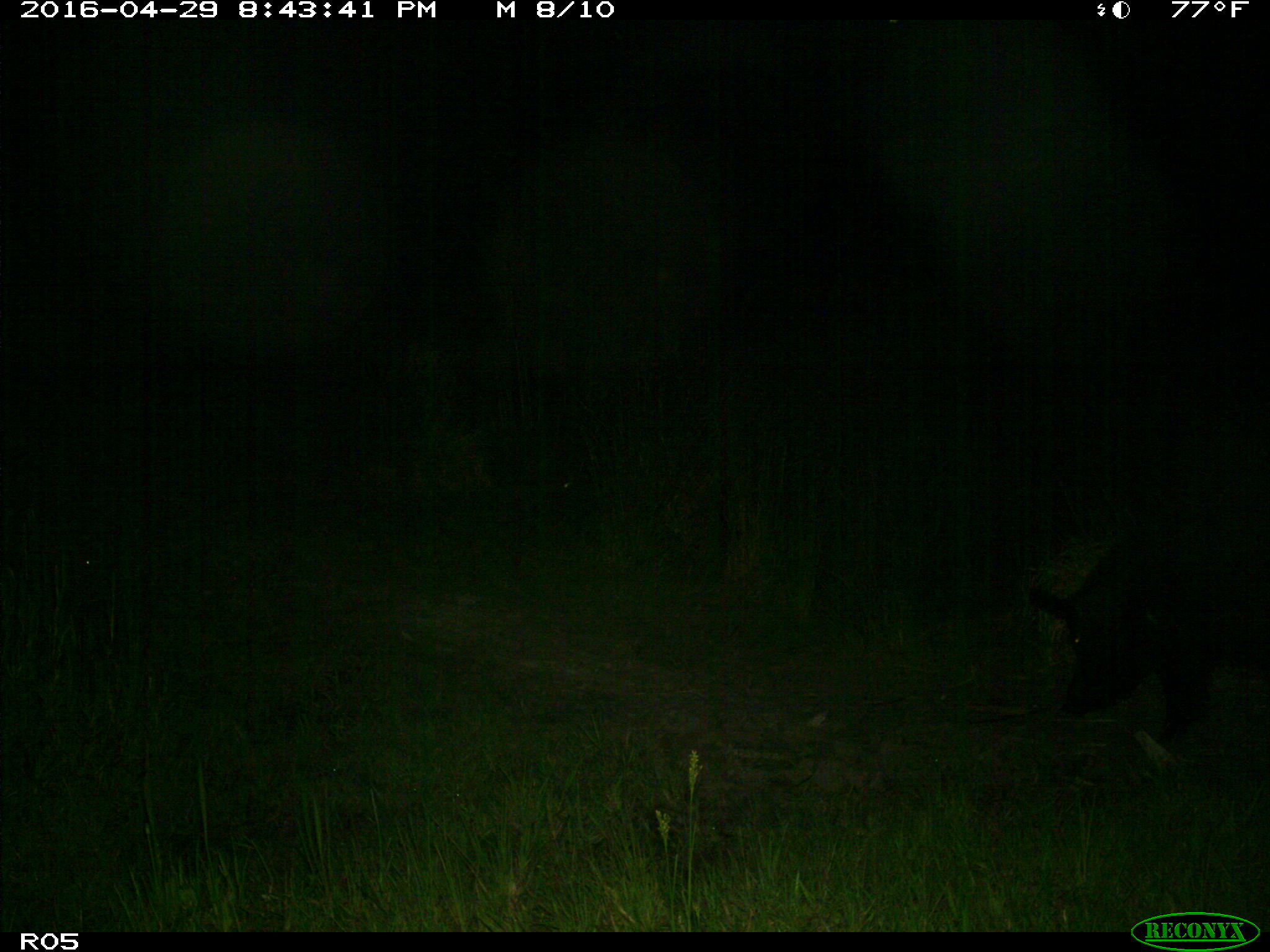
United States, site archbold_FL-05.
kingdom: Animalia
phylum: Chordata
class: Mammalia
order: Artiodactyla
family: Suidae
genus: Sus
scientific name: Sus scrofa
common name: wild boar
Sus scrofa (wild boar).